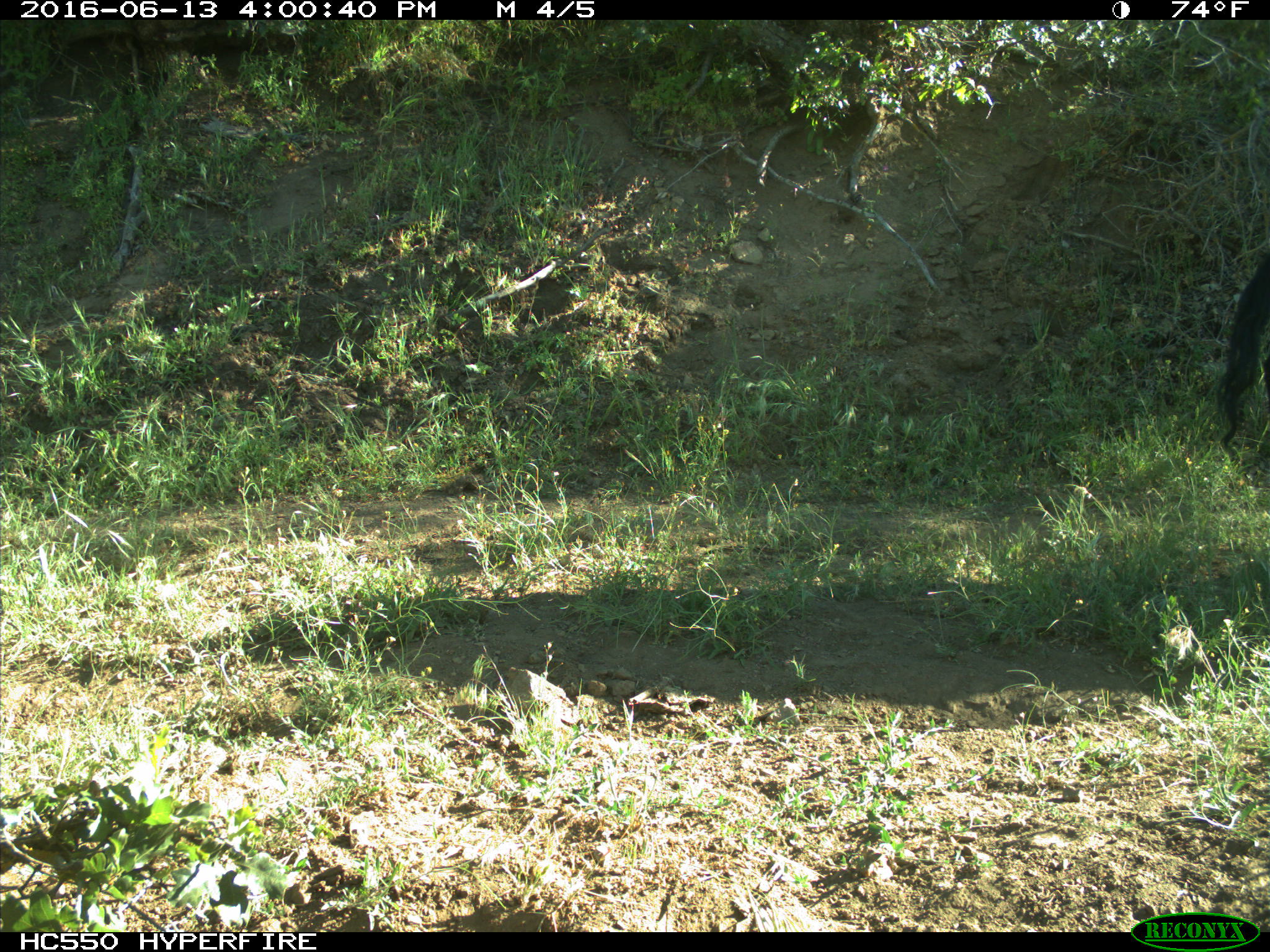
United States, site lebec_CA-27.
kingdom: Animalia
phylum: Chordata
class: Mammalia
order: Artiodactyla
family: Bovidae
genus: Bos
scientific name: Bos taurus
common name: domestic cow